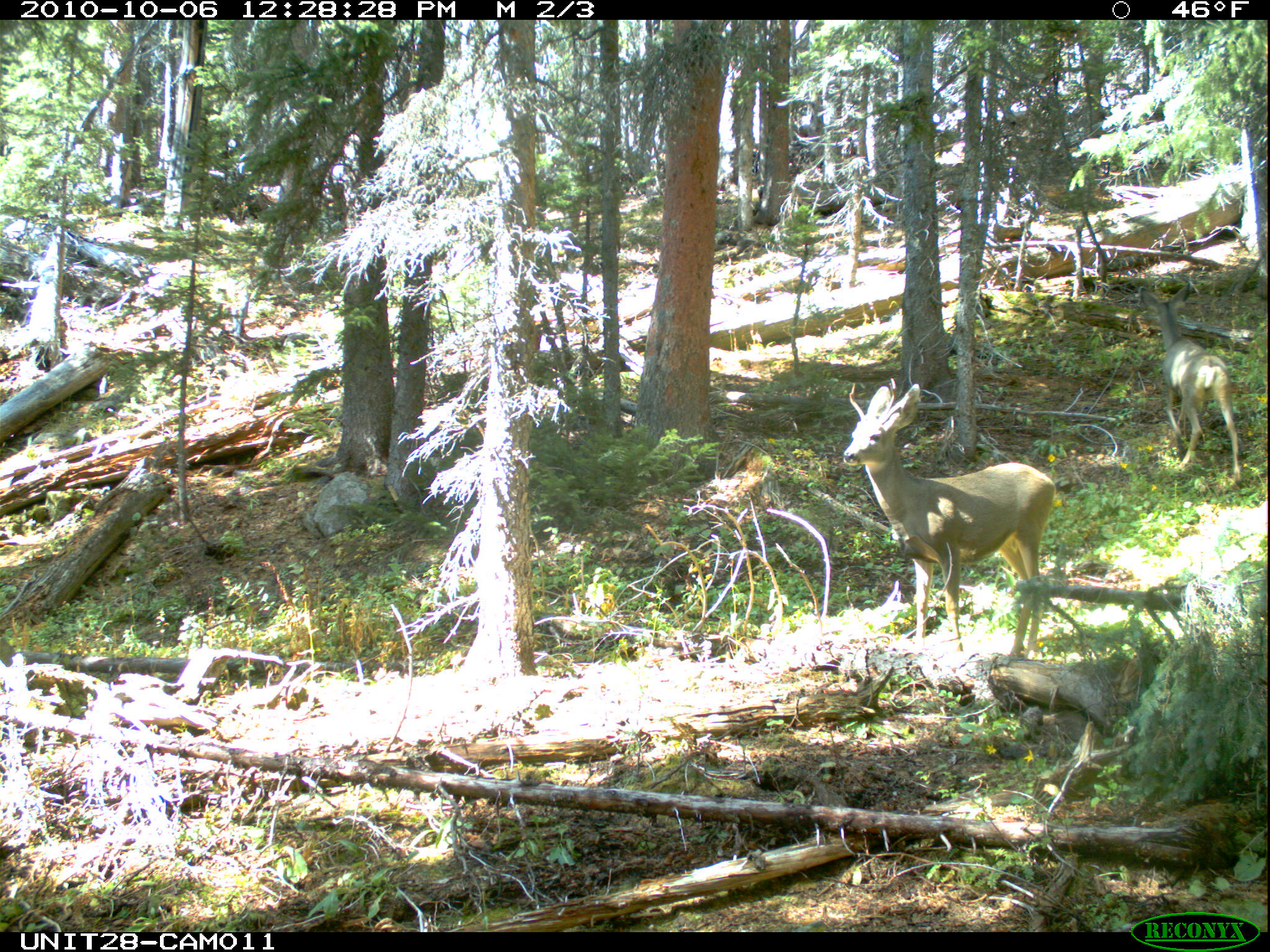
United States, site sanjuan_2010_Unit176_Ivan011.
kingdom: Animalia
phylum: Chordata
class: Mammalia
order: Artiodactyla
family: Cervidae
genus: Odocoileus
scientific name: Odocoileus hemionus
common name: mule deer